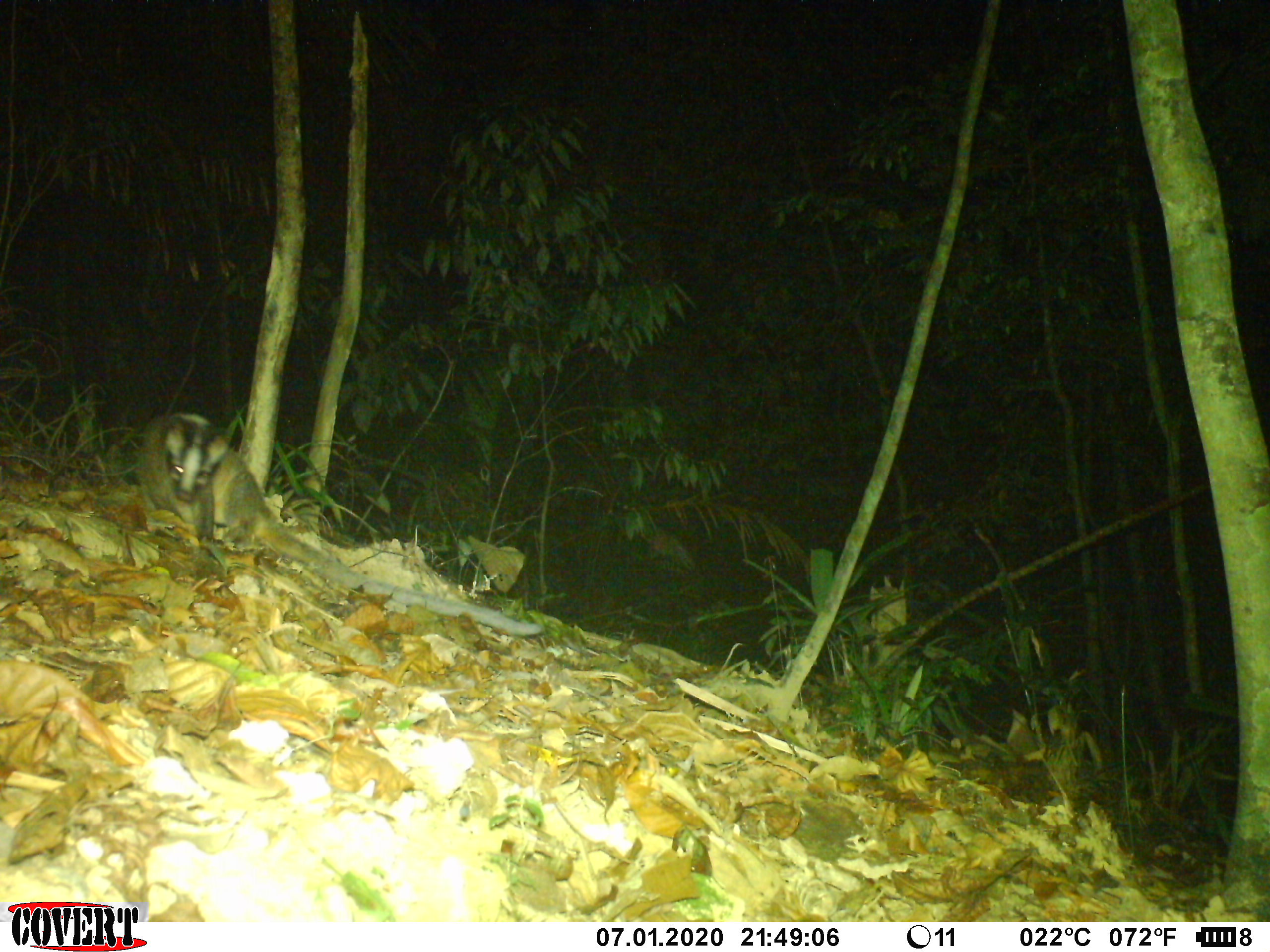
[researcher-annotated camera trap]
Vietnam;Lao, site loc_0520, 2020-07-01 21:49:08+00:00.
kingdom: Animalia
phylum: Chordata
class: Mammalia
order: Carnivora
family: Viverridae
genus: Paguma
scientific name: Paguma larvata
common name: masked palm civet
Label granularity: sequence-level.